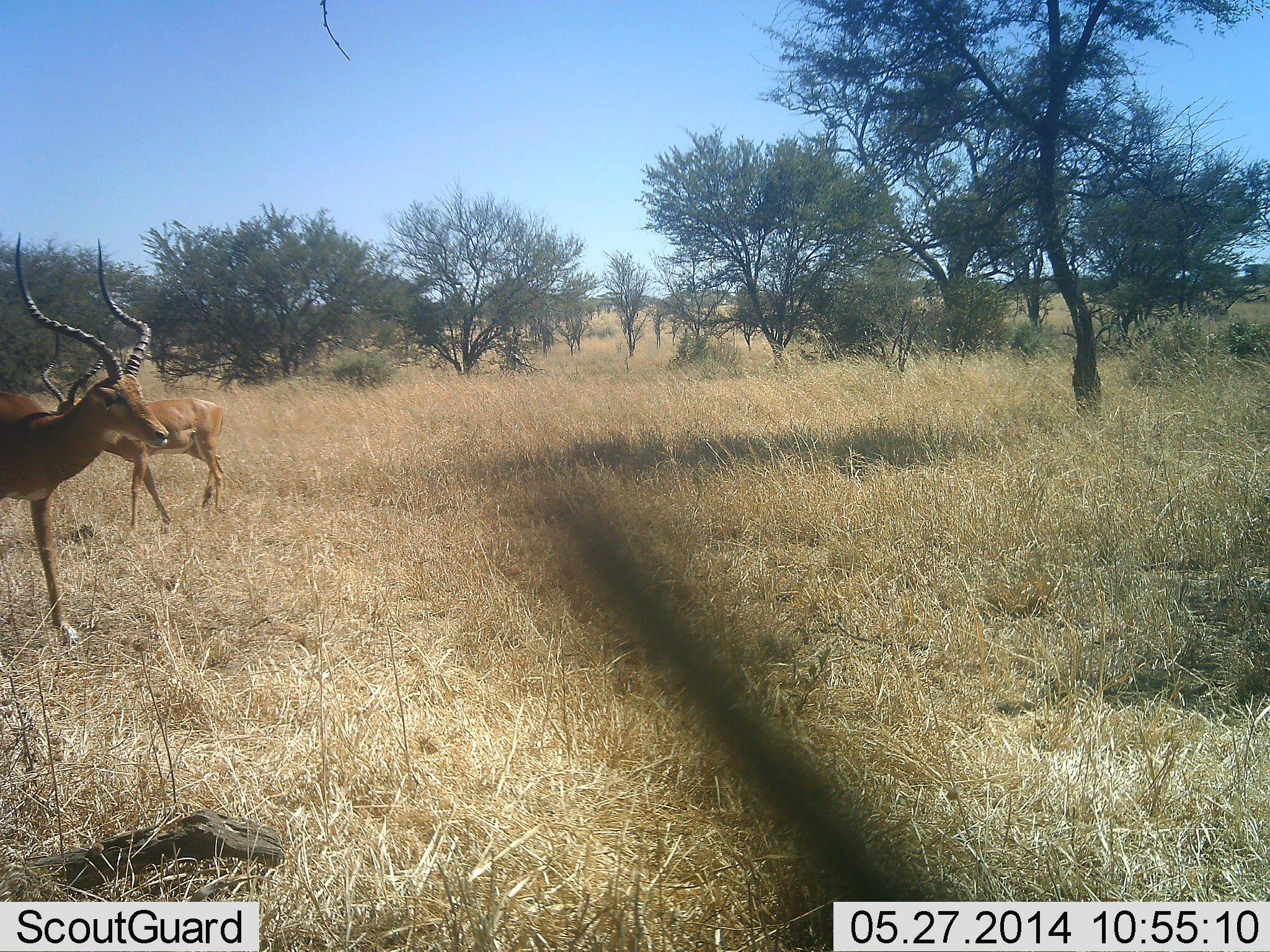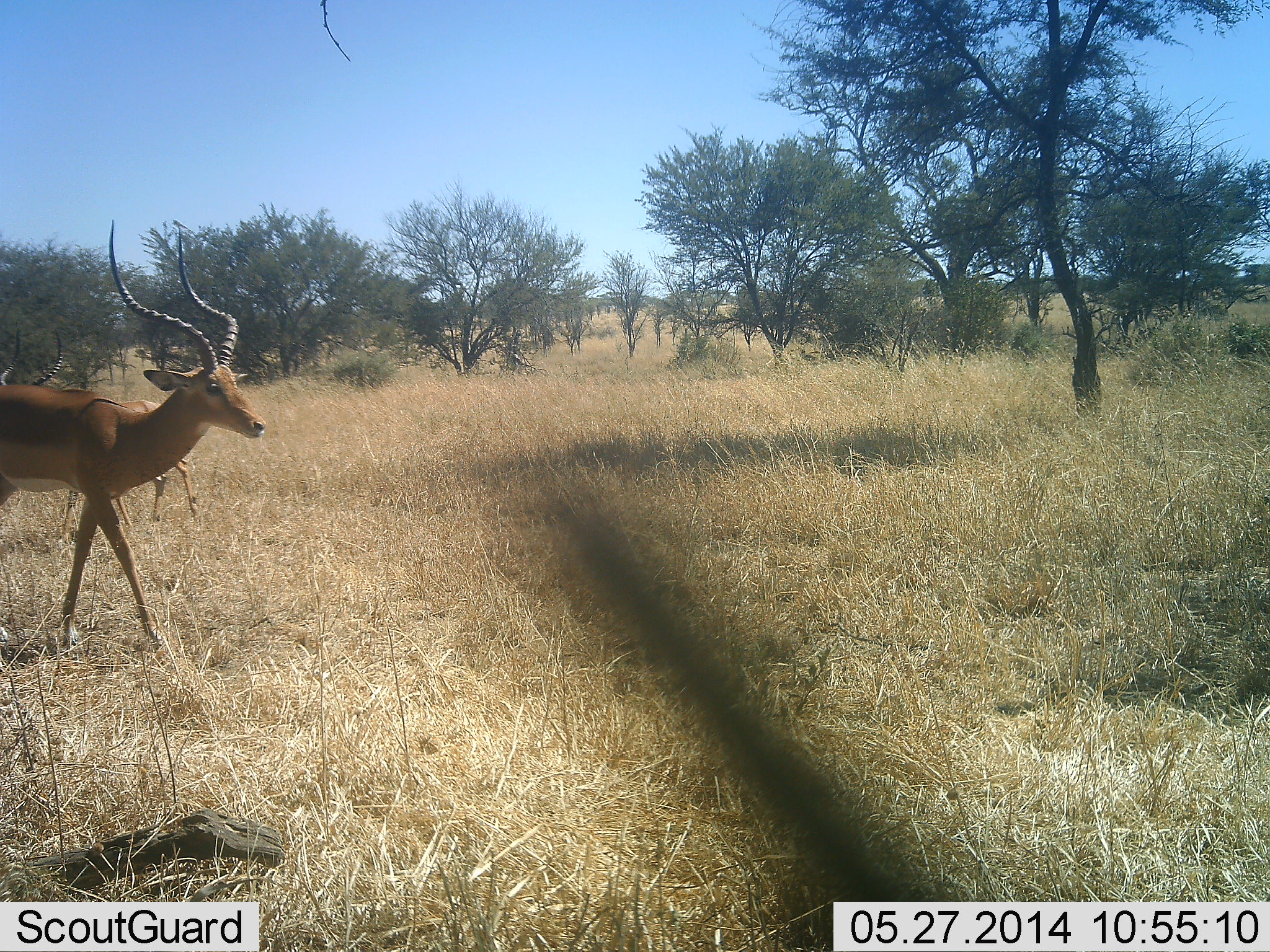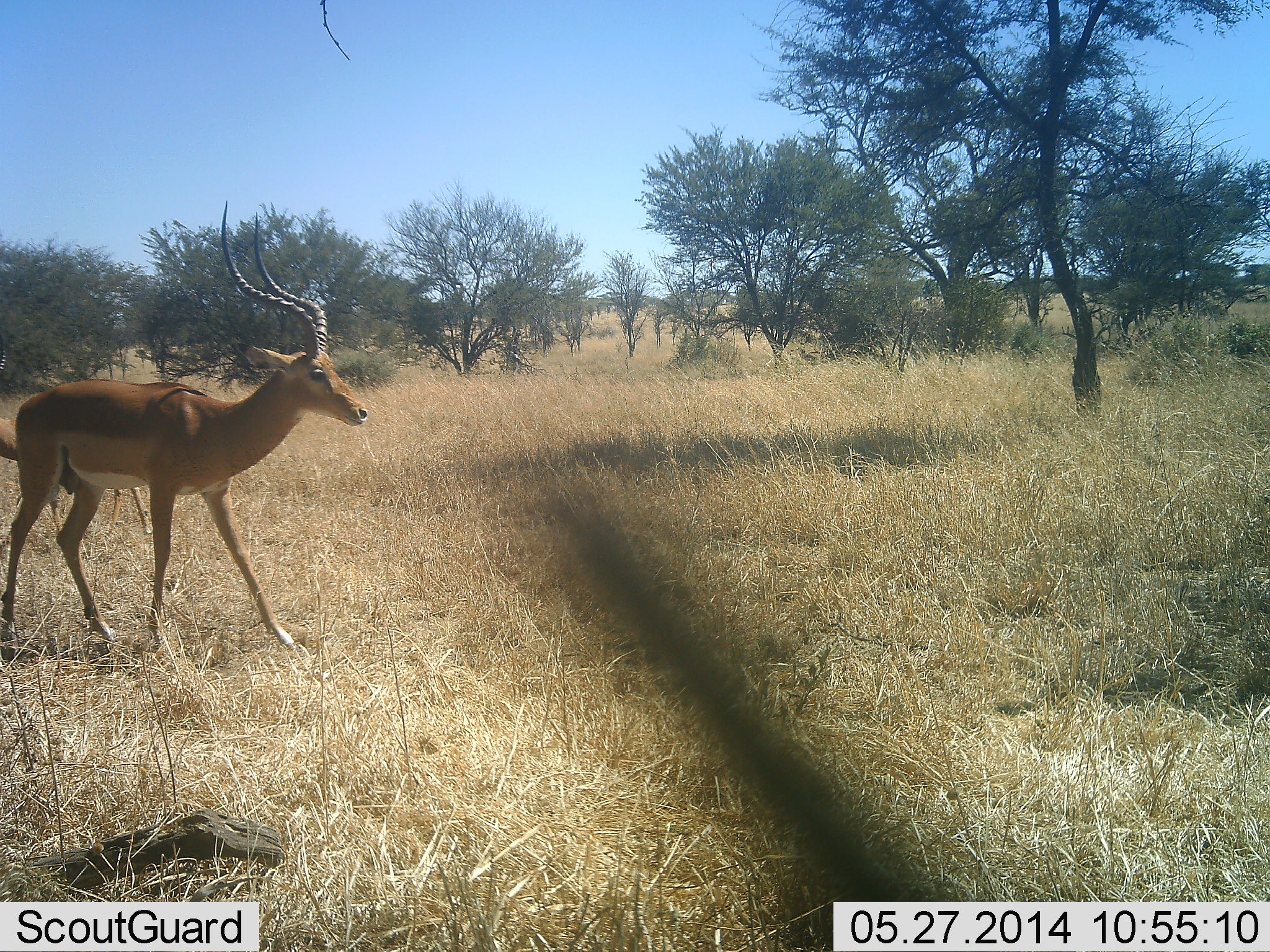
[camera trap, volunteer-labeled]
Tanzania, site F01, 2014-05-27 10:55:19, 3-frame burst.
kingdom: Animalia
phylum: Chordata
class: Mammalia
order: Artiodactyla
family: Bovidae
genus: Aepyceros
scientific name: Aepyceros melampus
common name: impala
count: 2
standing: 30%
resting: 0%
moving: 90%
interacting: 0%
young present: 0%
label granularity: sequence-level